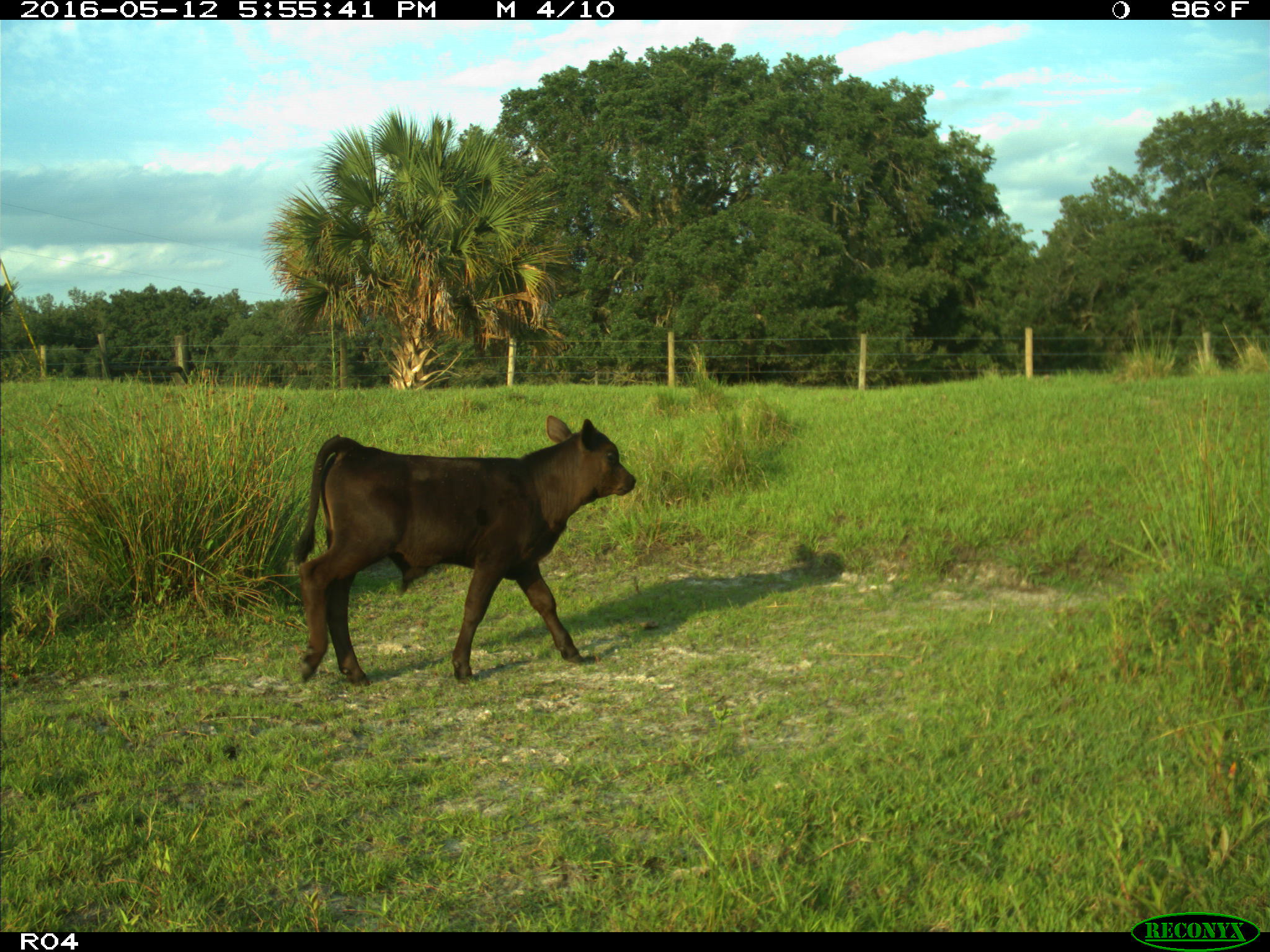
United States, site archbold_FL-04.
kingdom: Animalia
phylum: Chordata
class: Mammalia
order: Artiodactyla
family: Bovidae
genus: Bos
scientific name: Bos taurus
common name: domestic cow